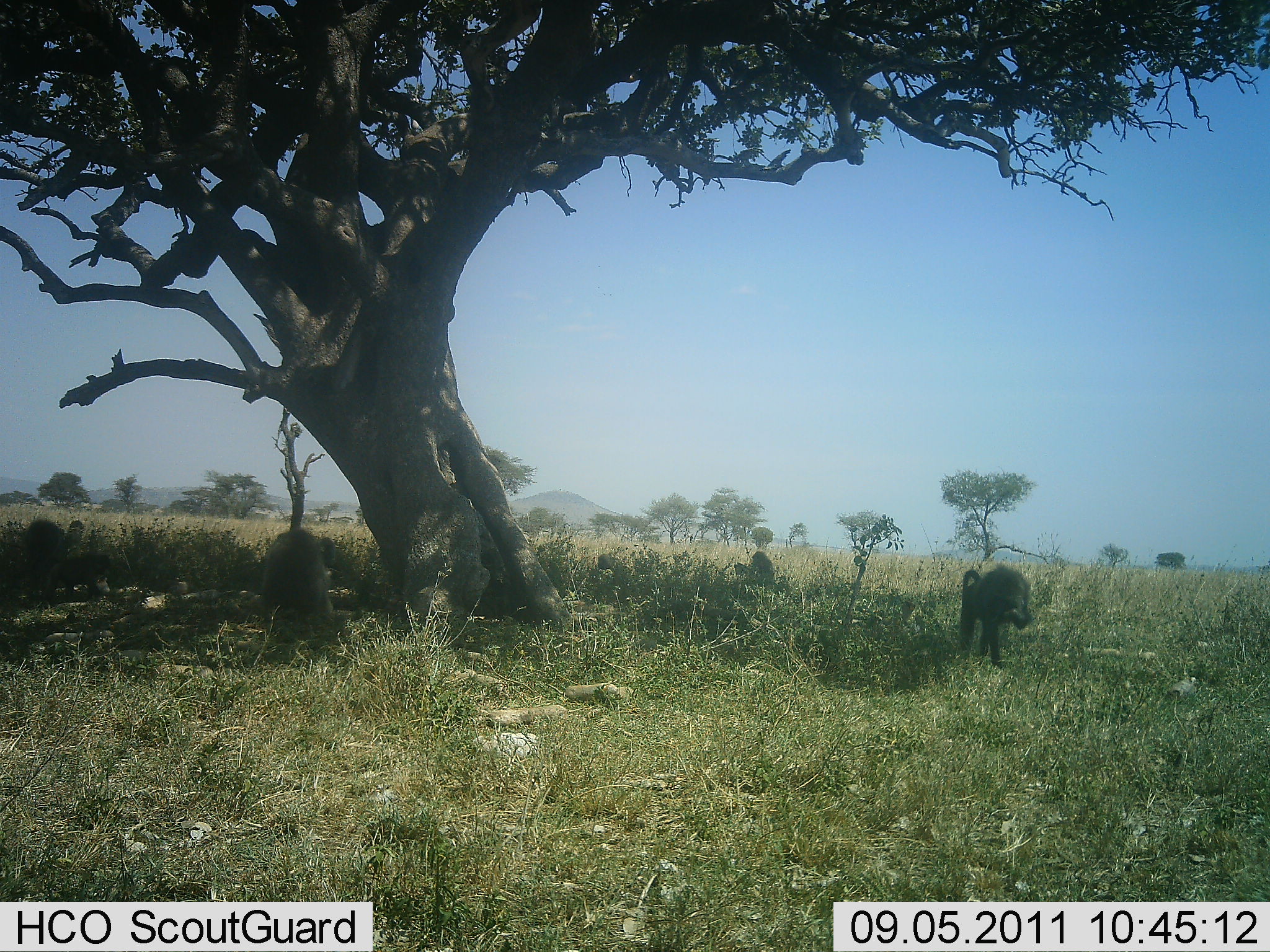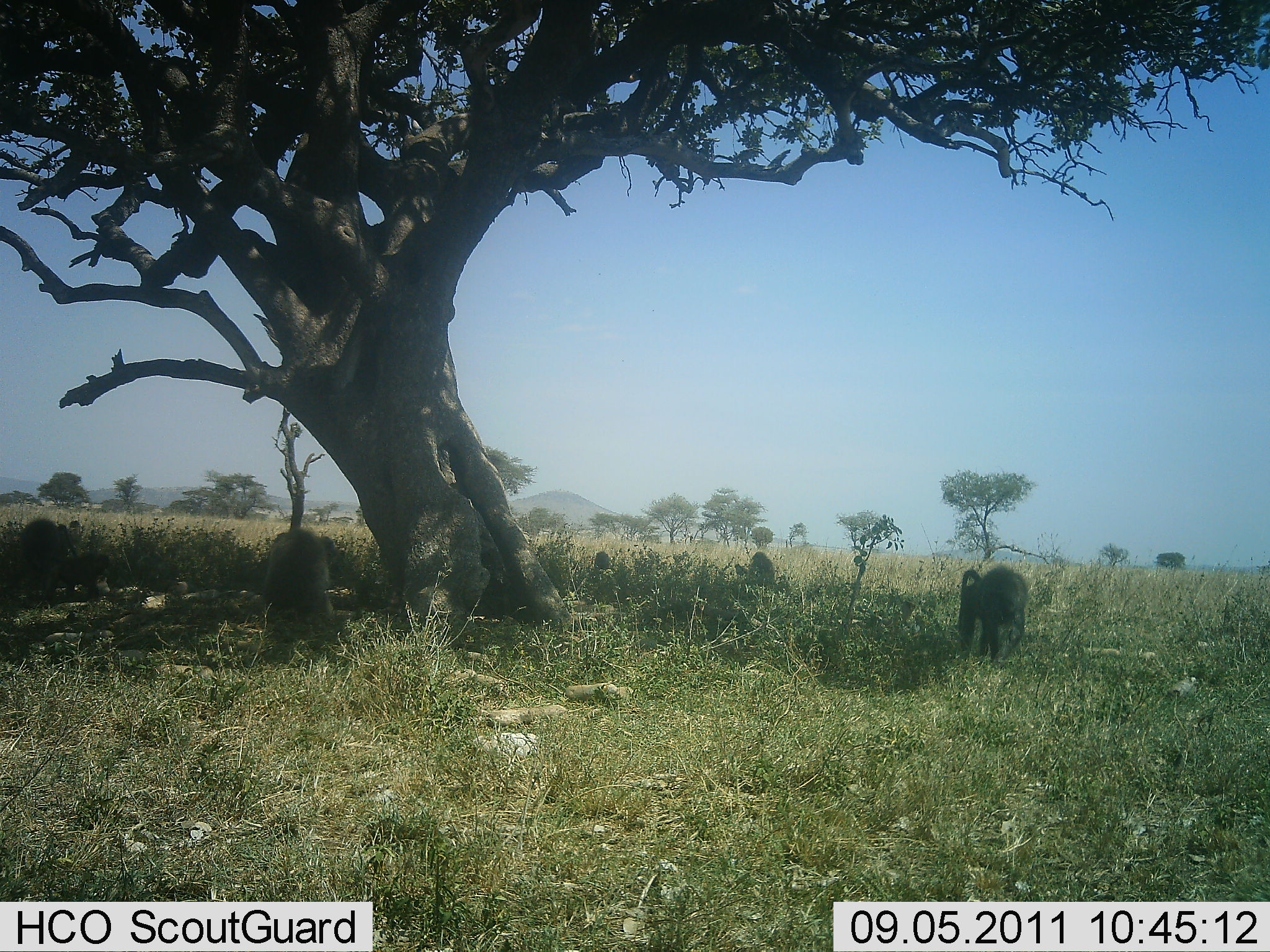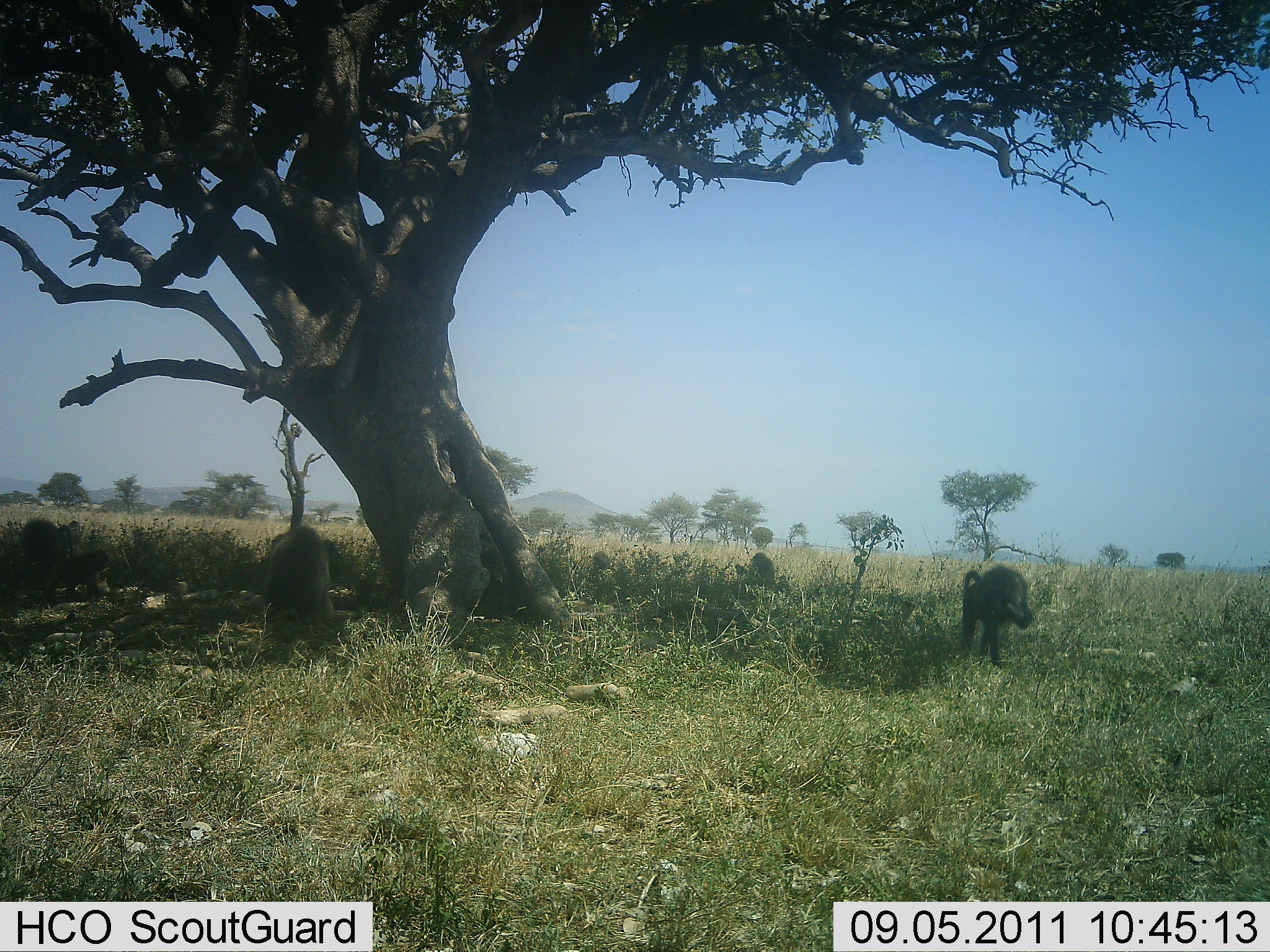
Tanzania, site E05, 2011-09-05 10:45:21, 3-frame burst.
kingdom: Animalia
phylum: Chordata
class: Mammalia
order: Primates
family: Cercopithecidae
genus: Papio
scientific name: Papio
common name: baboon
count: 6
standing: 0%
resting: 31%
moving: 8%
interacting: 8%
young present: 23%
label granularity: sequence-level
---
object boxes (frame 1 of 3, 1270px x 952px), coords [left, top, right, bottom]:
animal: [256, 528, 342, 634]; [958, 565, 1032, 668]; [43, 551, 113, 601]; [22, 519, 70, 587]; [597, 553, 632, 588]; [749, 551, 776, 585]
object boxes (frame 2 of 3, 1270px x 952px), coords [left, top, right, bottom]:
animal: [260, 526, 340, 638]; [958, 566, 1030, 665]; [15, 519, 73, 595]; [46, 547, 112, 597]; [748, 551, 776, 586]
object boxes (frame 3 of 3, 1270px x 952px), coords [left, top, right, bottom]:
animal: [264, 527, 345, 628]; [961, 565, 1034, 669]; [41, 549, 109, 600]; [21, 518, 74, 579]; [750, 552, 776, 586]